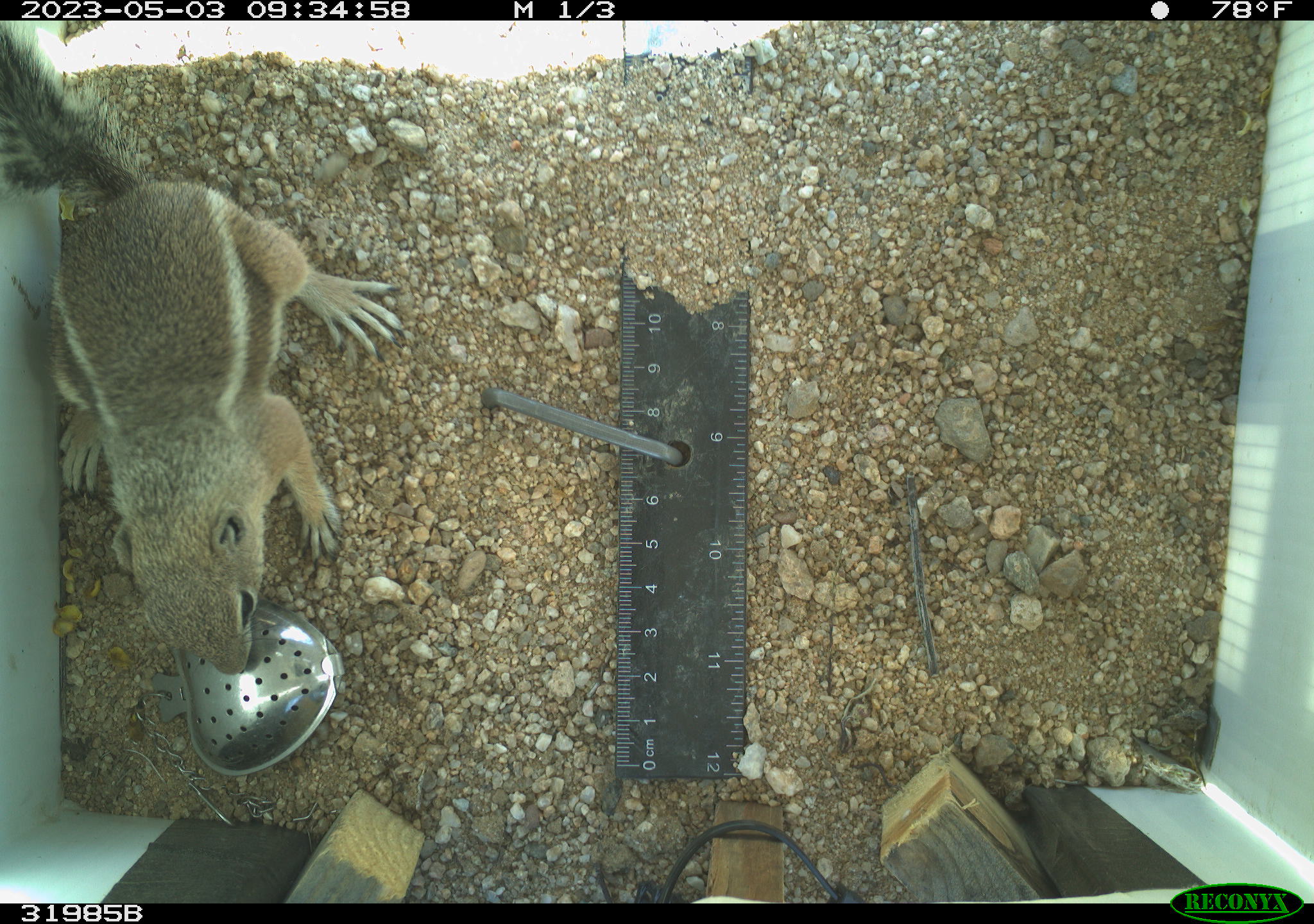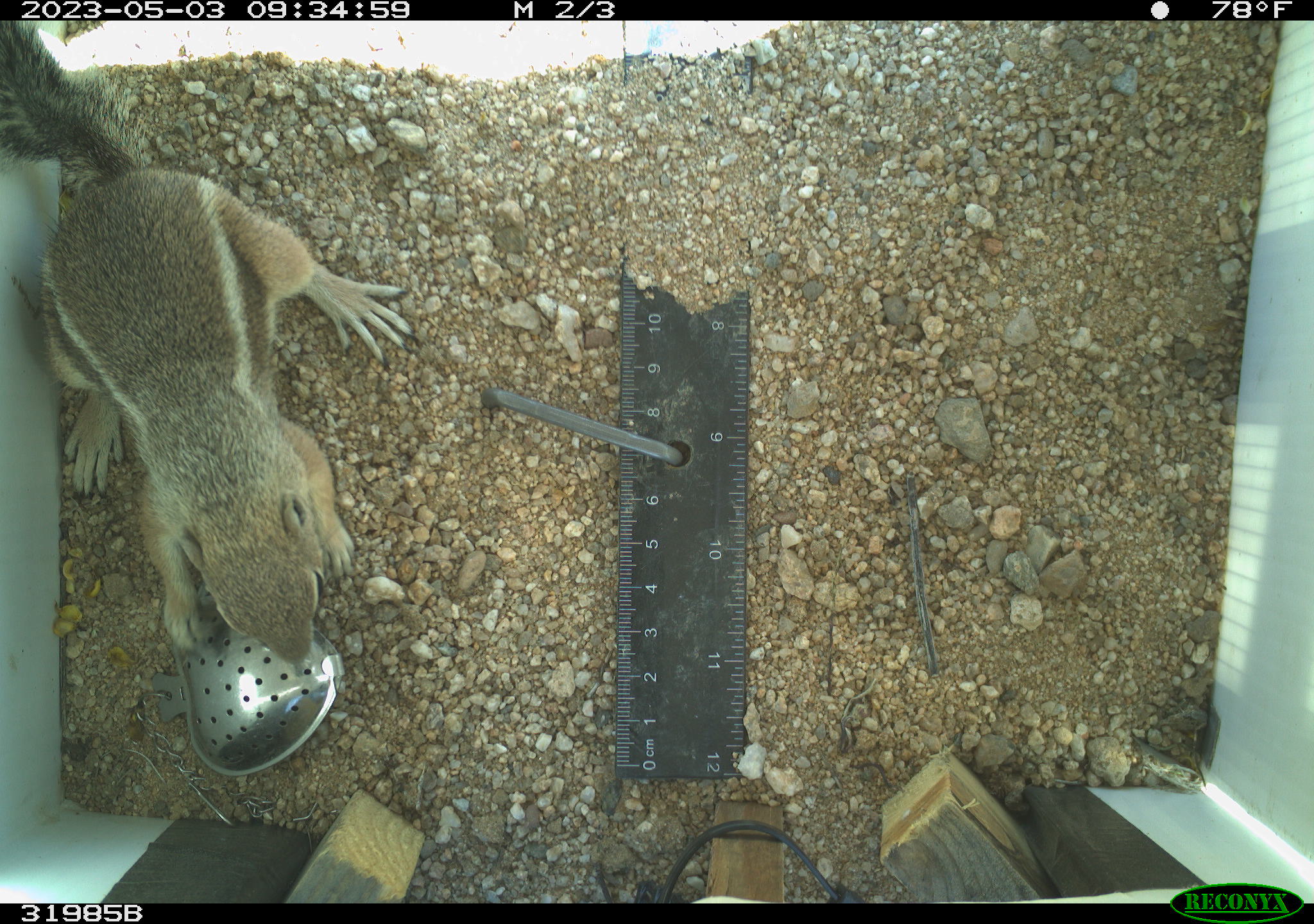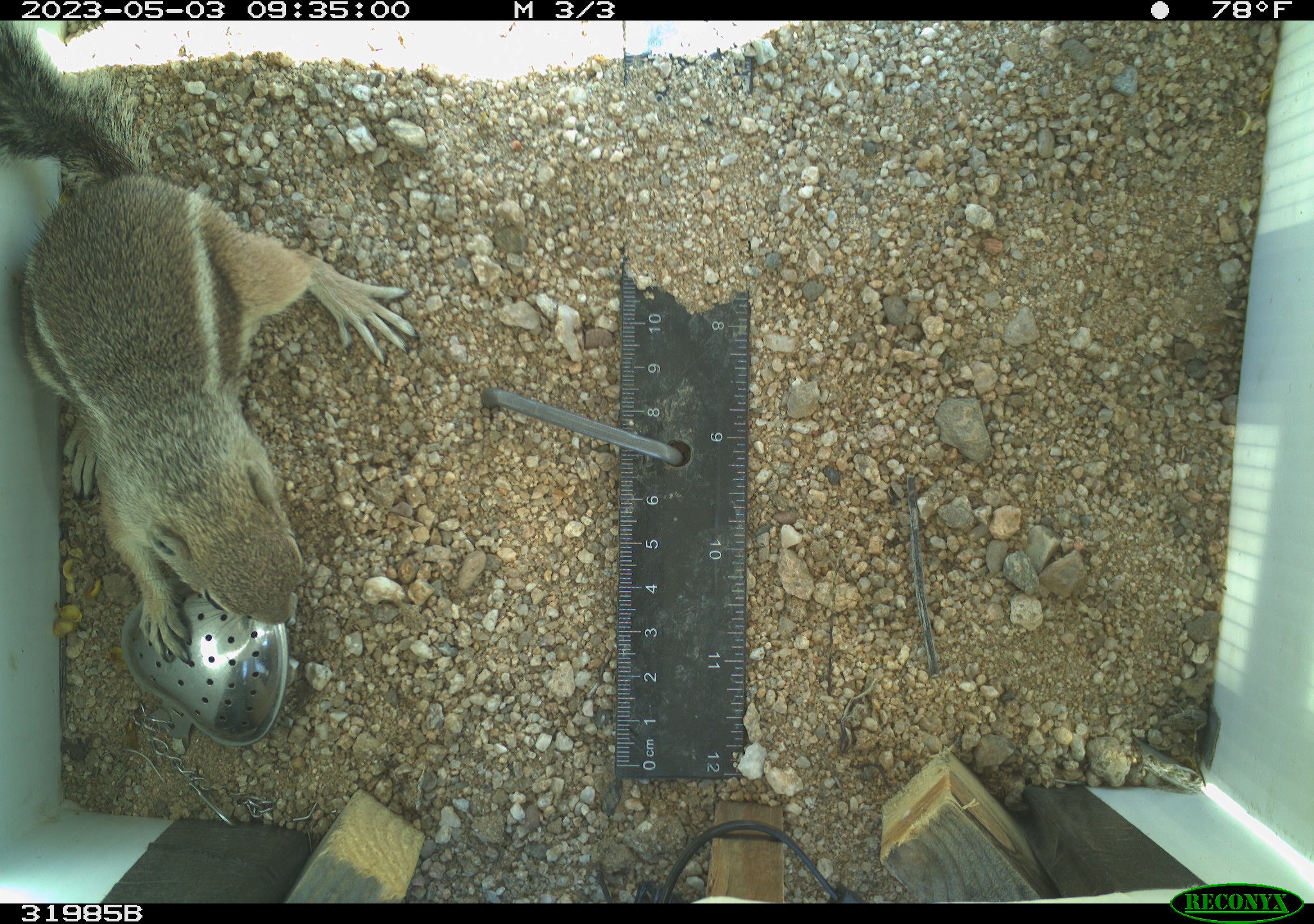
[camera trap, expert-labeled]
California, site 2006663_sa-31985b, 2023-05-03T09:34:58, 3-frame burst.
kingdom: Animalia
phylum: Chordata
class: Mammalia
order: Rodentia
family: Sciuridae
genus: Ammospermophilus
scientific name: Ammospermophilus leucurus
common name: white-tailed antelope squirrel